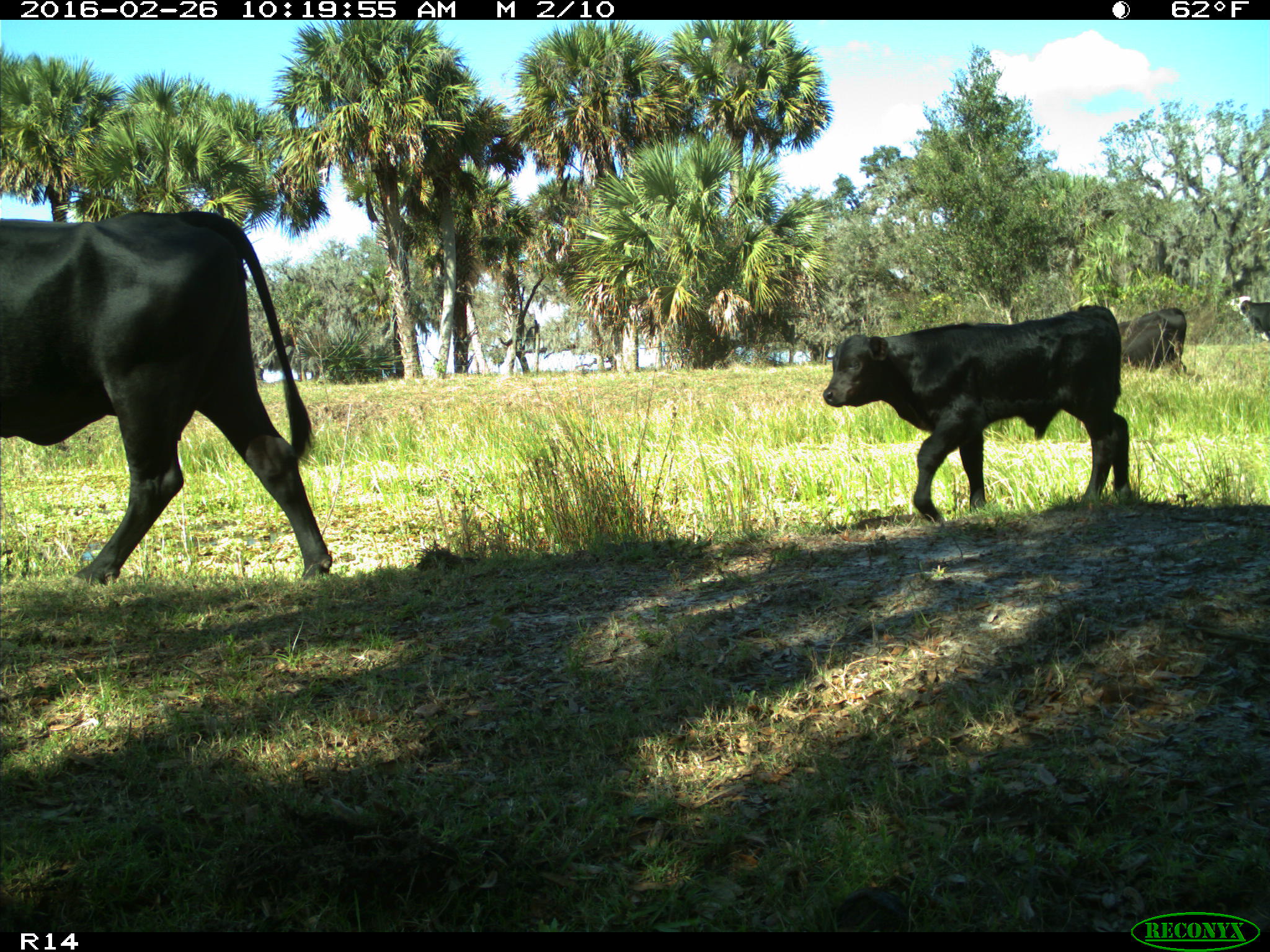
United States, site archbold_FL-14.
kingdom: Animalia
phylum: Chordata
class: Mammalia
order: Artiodactyla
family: Bovidae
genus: Bos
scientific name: Bos taurus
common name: domestic cow